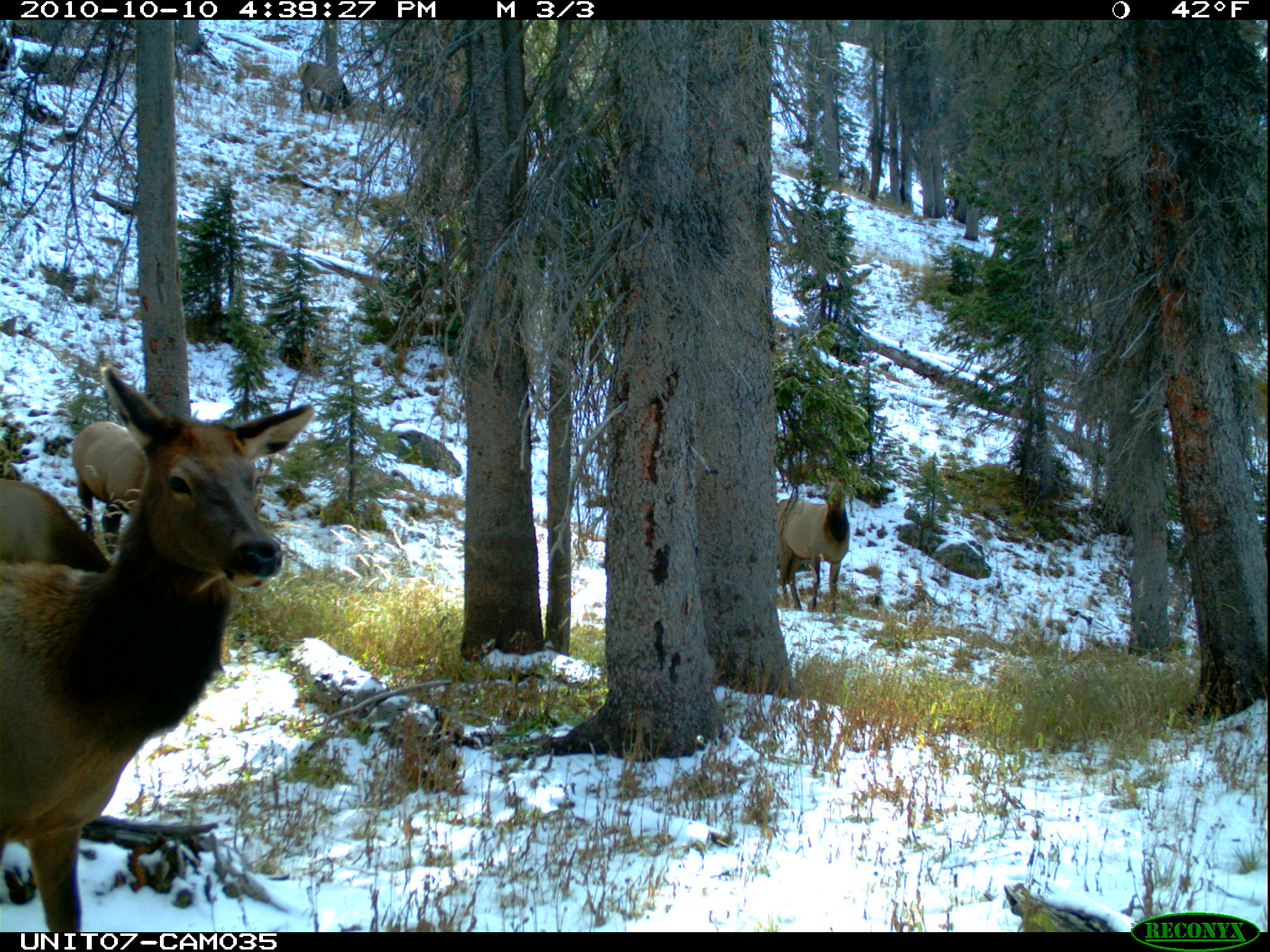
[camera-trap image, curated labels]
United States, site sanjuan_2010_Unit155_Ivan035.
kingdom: Animalia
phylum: Chordata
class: Mammalia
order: Artiodactyla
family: Cervidae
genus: Cervus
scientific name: Cervus elaphus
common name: red deer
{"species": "Cervus elaphus (red deer)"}